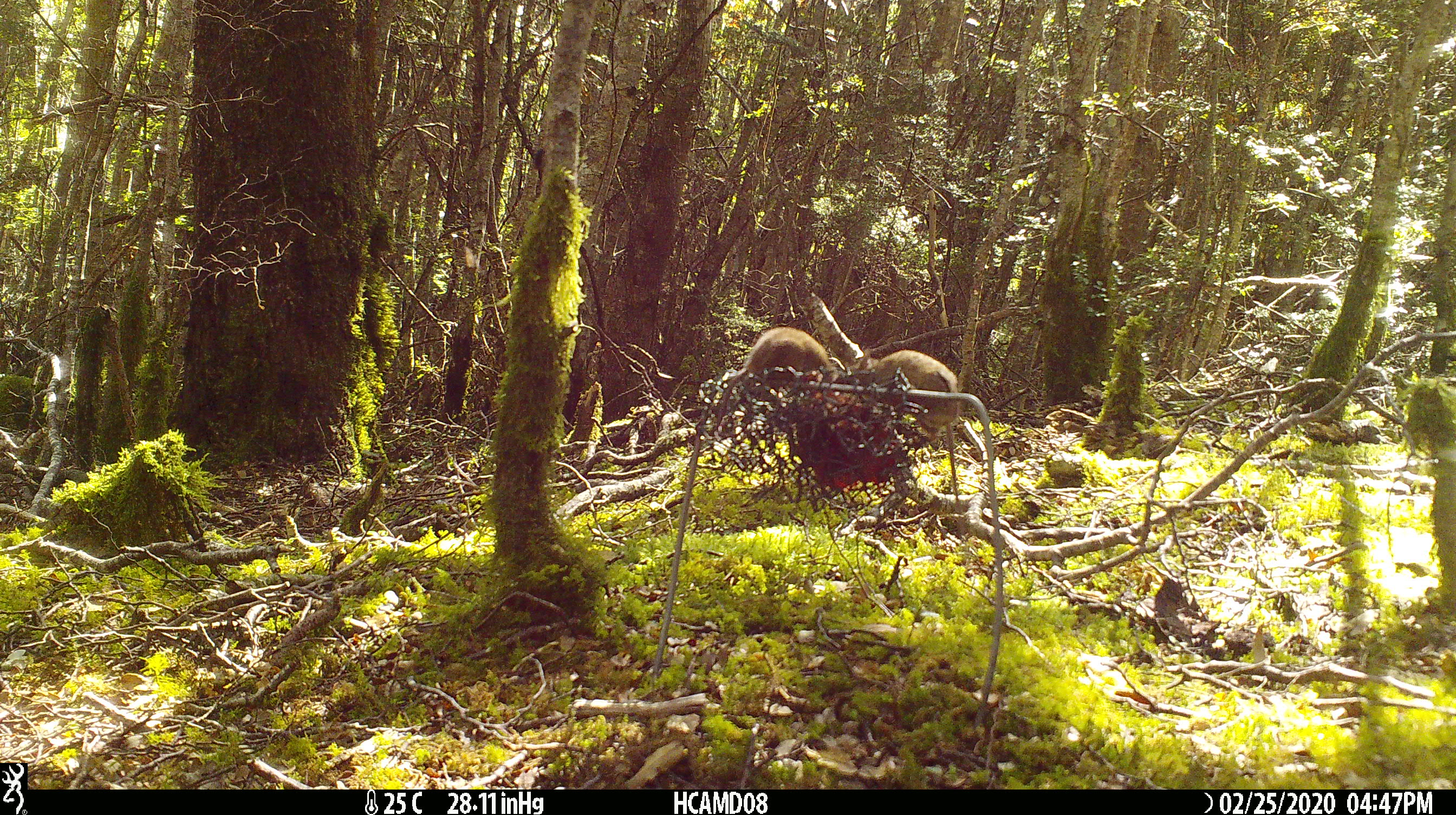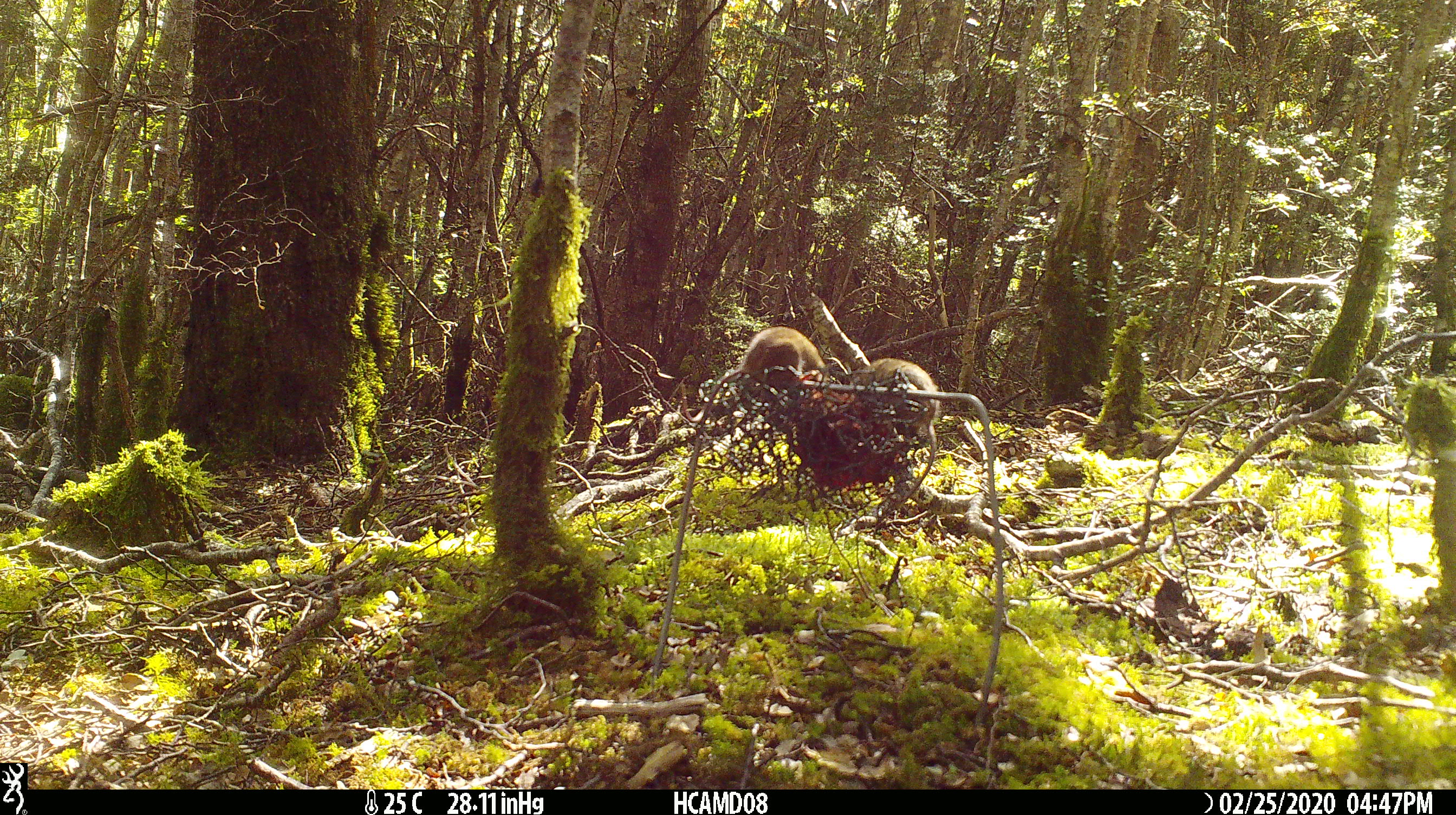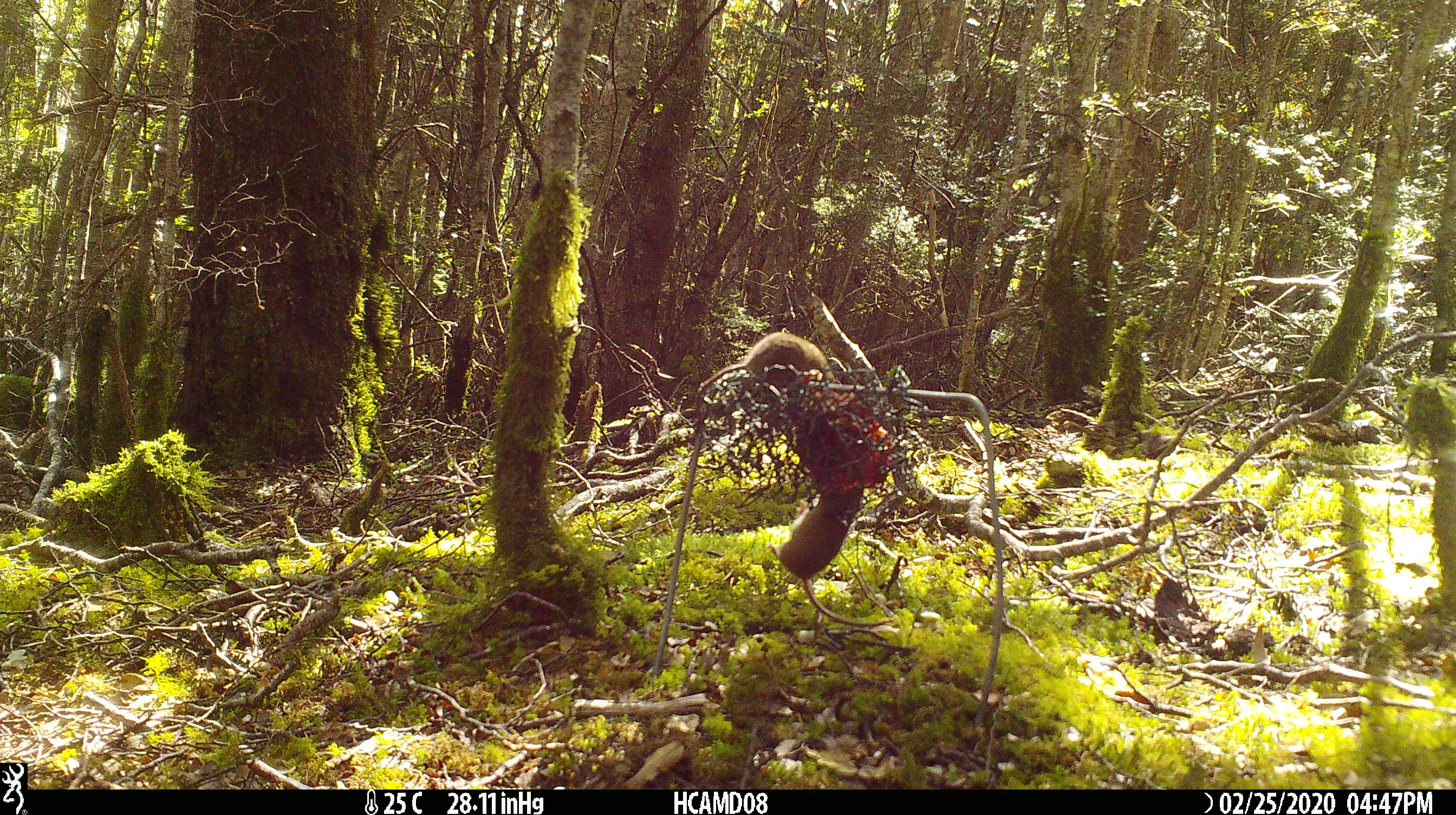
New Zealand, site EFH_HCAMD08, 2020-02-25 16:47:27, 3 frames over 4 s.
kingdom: Animalia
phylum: Chordata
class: Mammalia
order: Rodentia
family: Muridae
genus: Mus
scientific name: Mus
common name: mouse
Mouse (Mus).